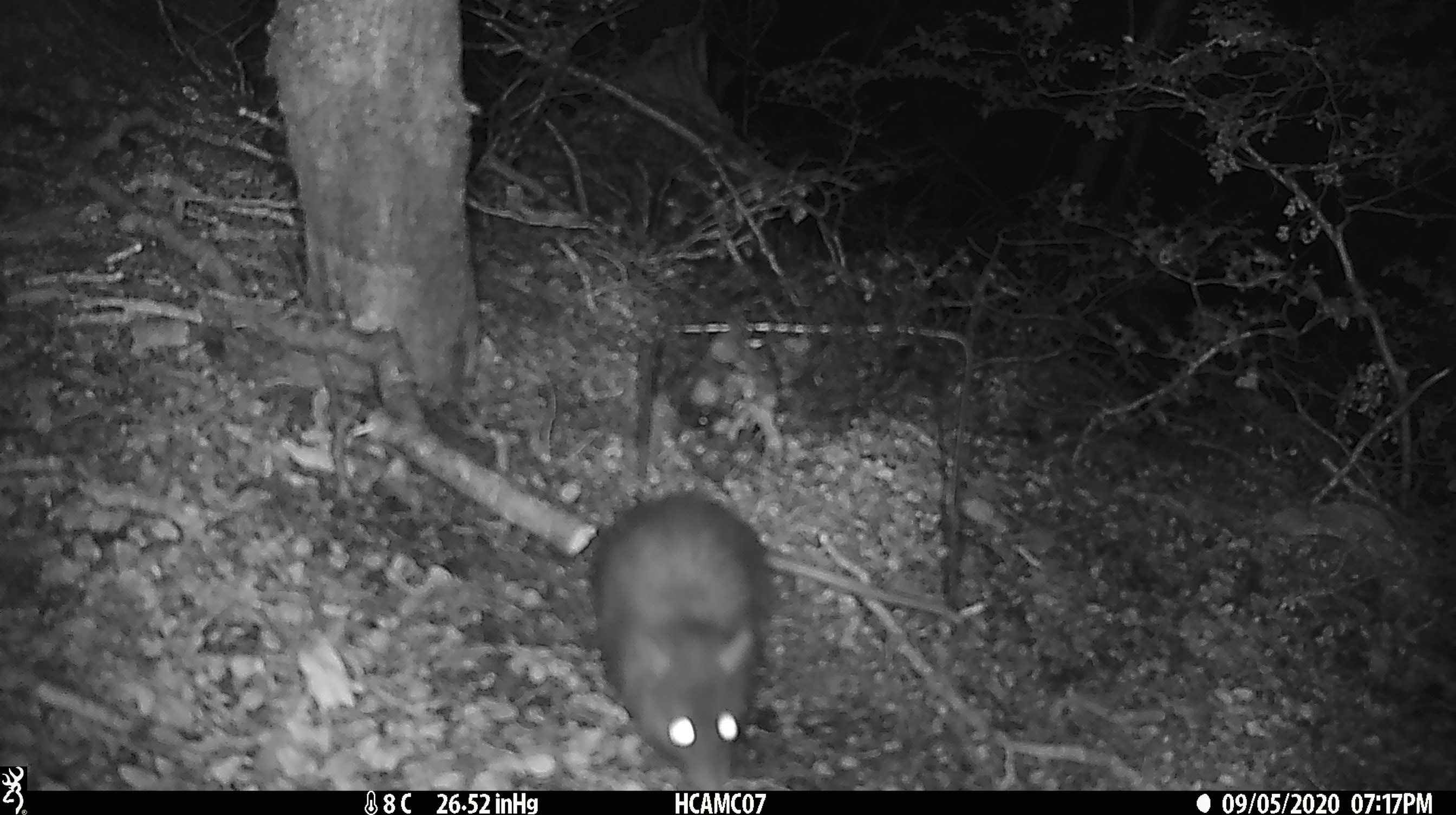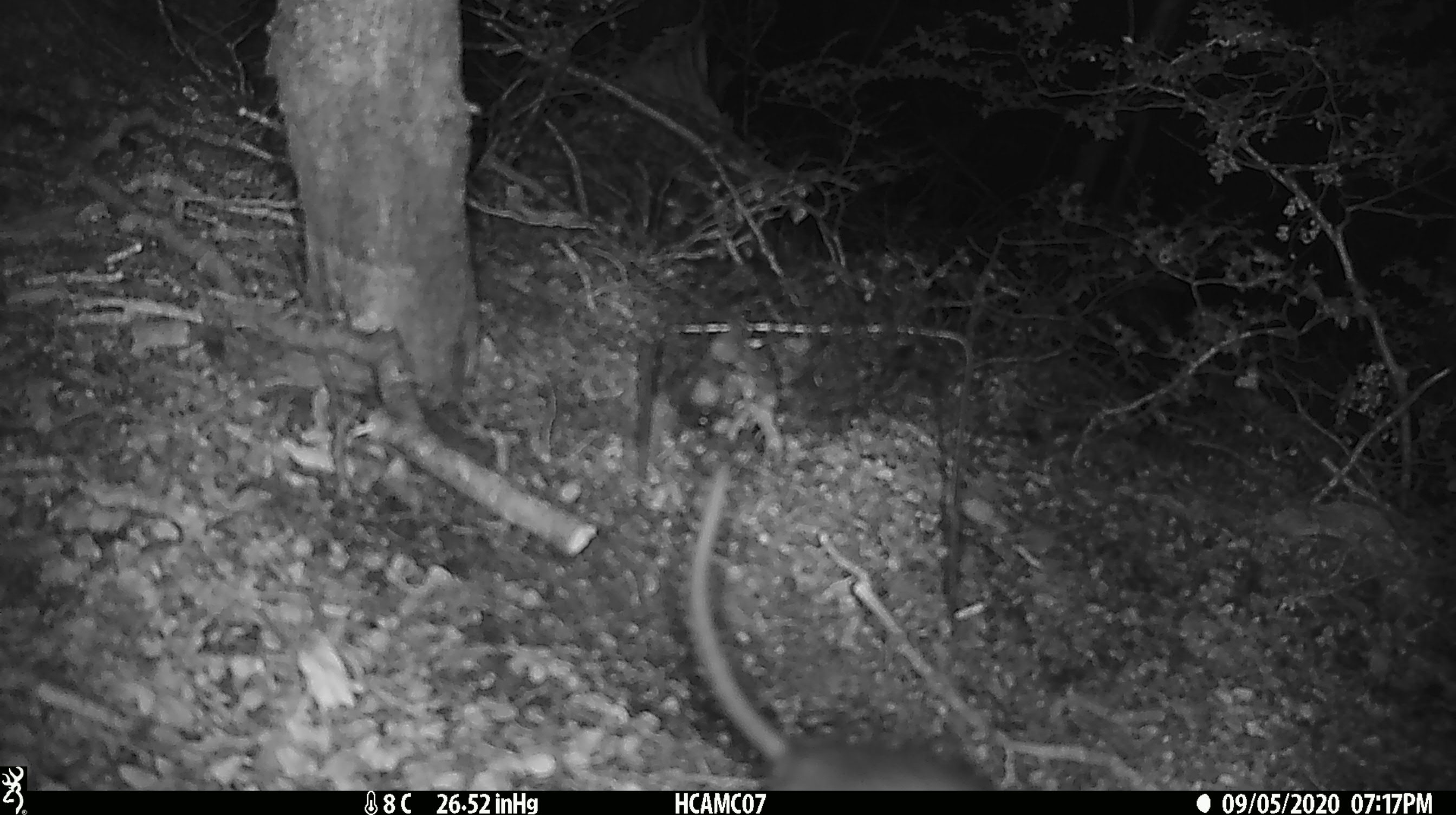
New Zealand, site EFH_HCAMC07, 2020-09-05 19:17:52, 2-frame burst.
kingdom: Animalia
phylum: Chordata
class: Mammalia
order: Rodentia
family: Muridae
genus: Rattus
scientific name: Rattus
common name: rat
Rat (Rattus).